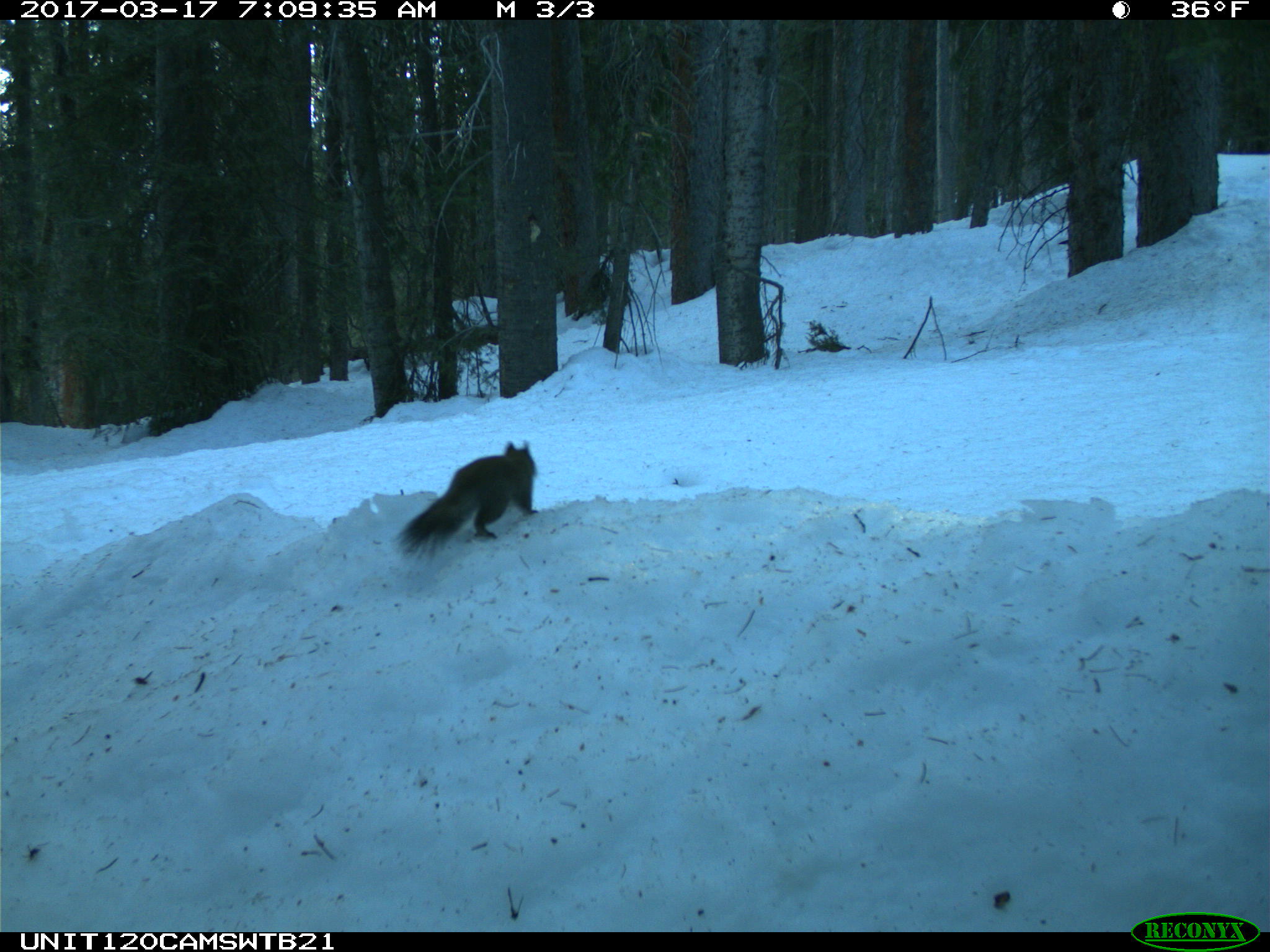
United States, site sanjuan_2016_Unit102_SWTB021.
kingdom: Animalia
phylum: Chordata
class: Mammalia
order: Rodentia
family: Sciuridae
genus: Tamiasciurus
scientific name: Tamiasciurus hudsonicus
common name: american red squirrel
Tamiasciurus hudsonicus (american red squirrel).